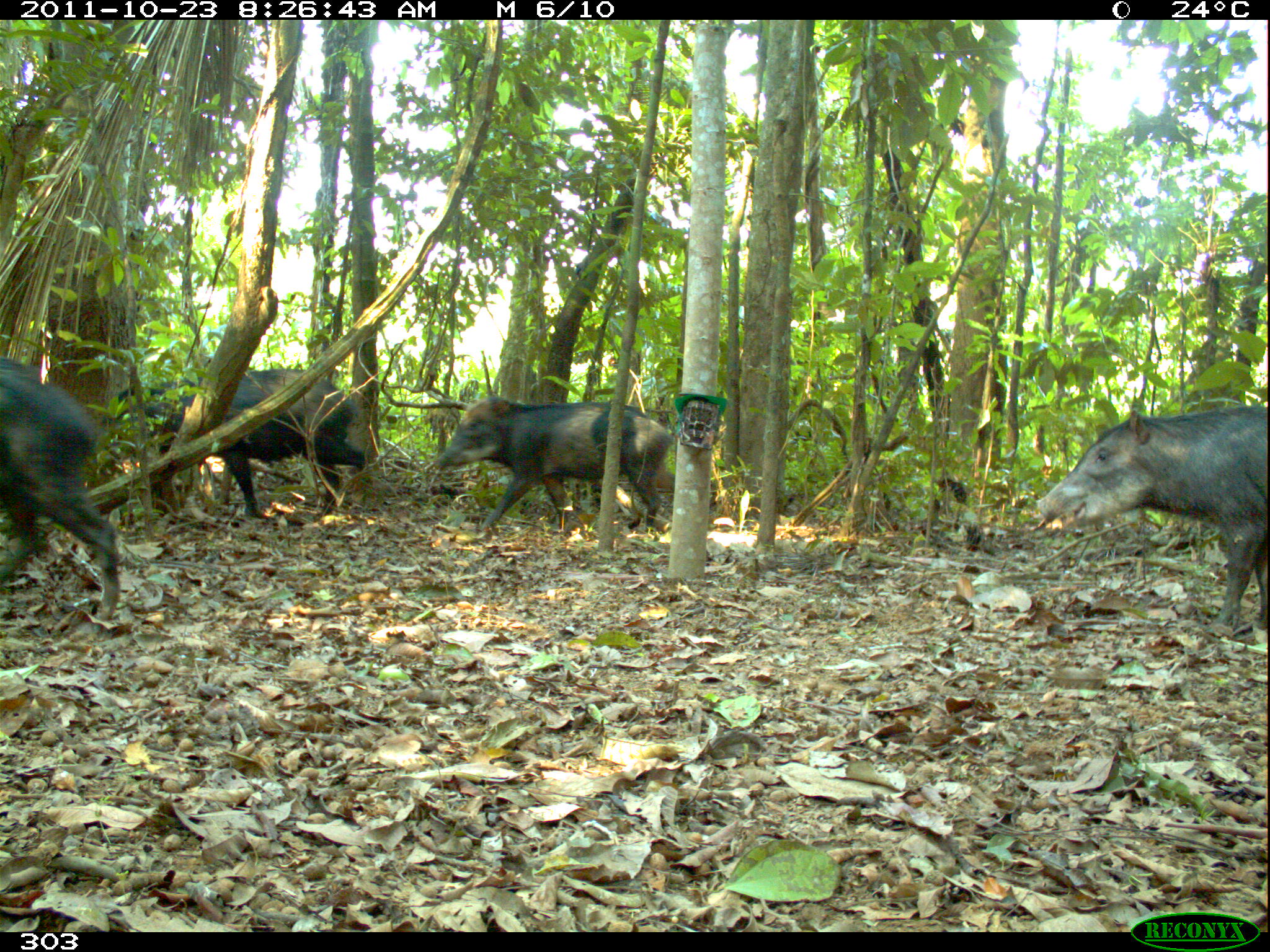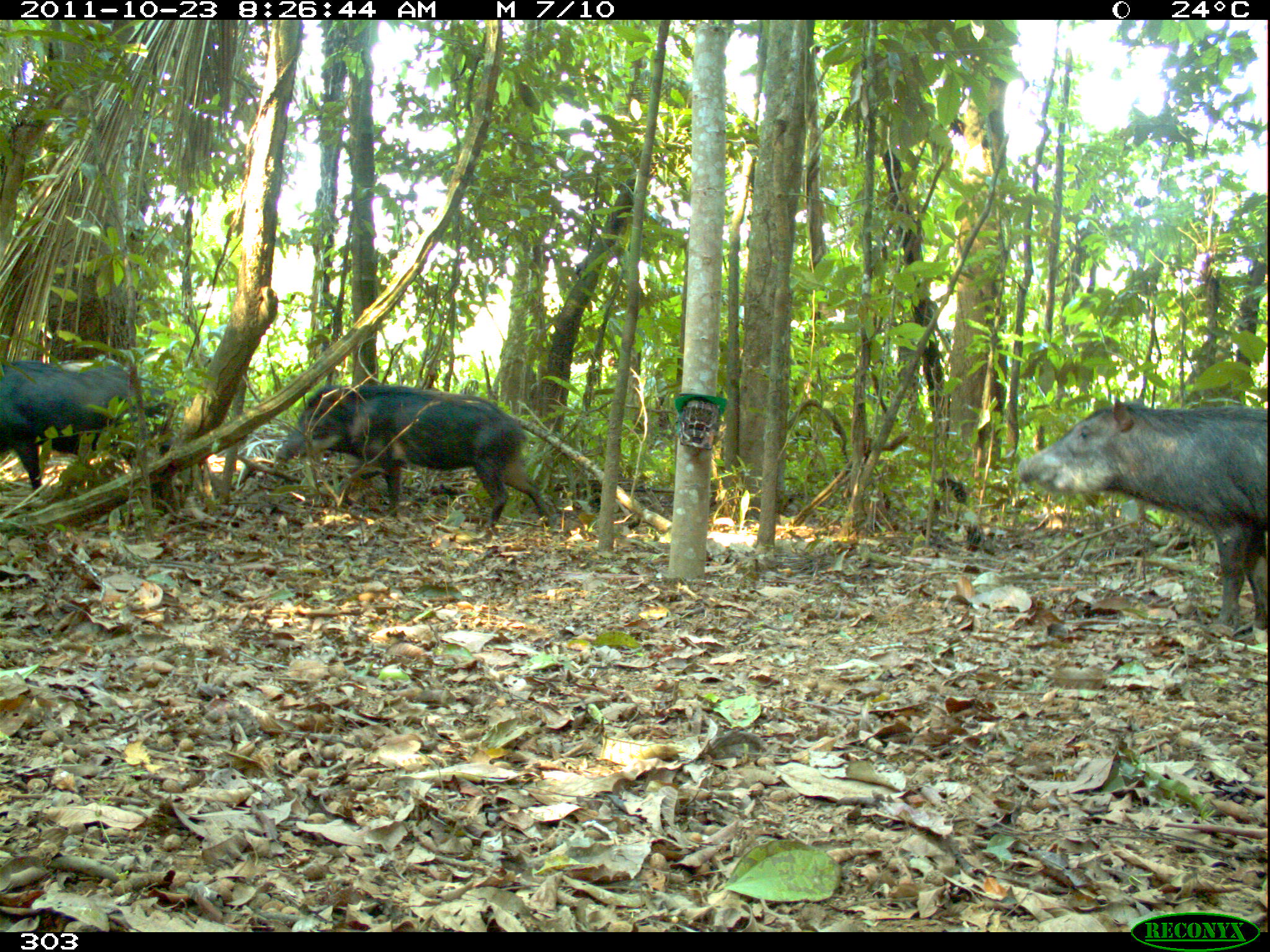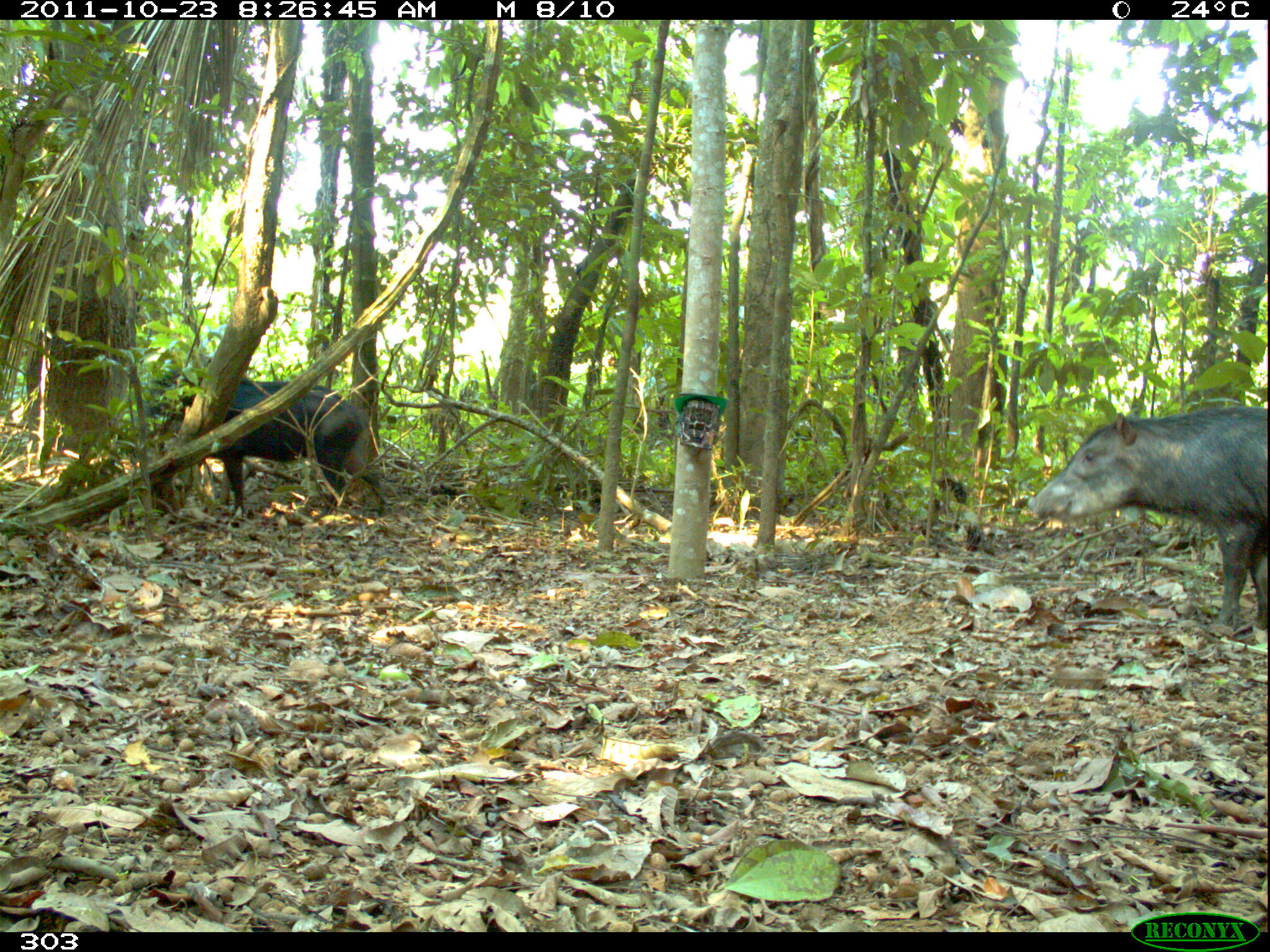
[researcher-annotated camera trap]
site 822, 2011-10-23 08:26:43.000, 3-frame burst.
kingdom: Animalia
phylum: Chordata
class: Mammalia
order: Artiodactyla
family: Tayassuidae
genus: Tayassu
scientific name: Tayassu pecari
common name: white-lipped peccary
Tayassu pecari (white-lipped peccary).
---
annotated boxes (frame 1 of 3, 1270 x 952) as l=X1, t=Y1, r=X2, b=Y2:
tayassu pecari: l=1033, t=403, r=1268, b=631; l=117, t=368, r=366, b=521; l=432, t=395, r=672, b=541; l=0, t=355, r=124, b=627